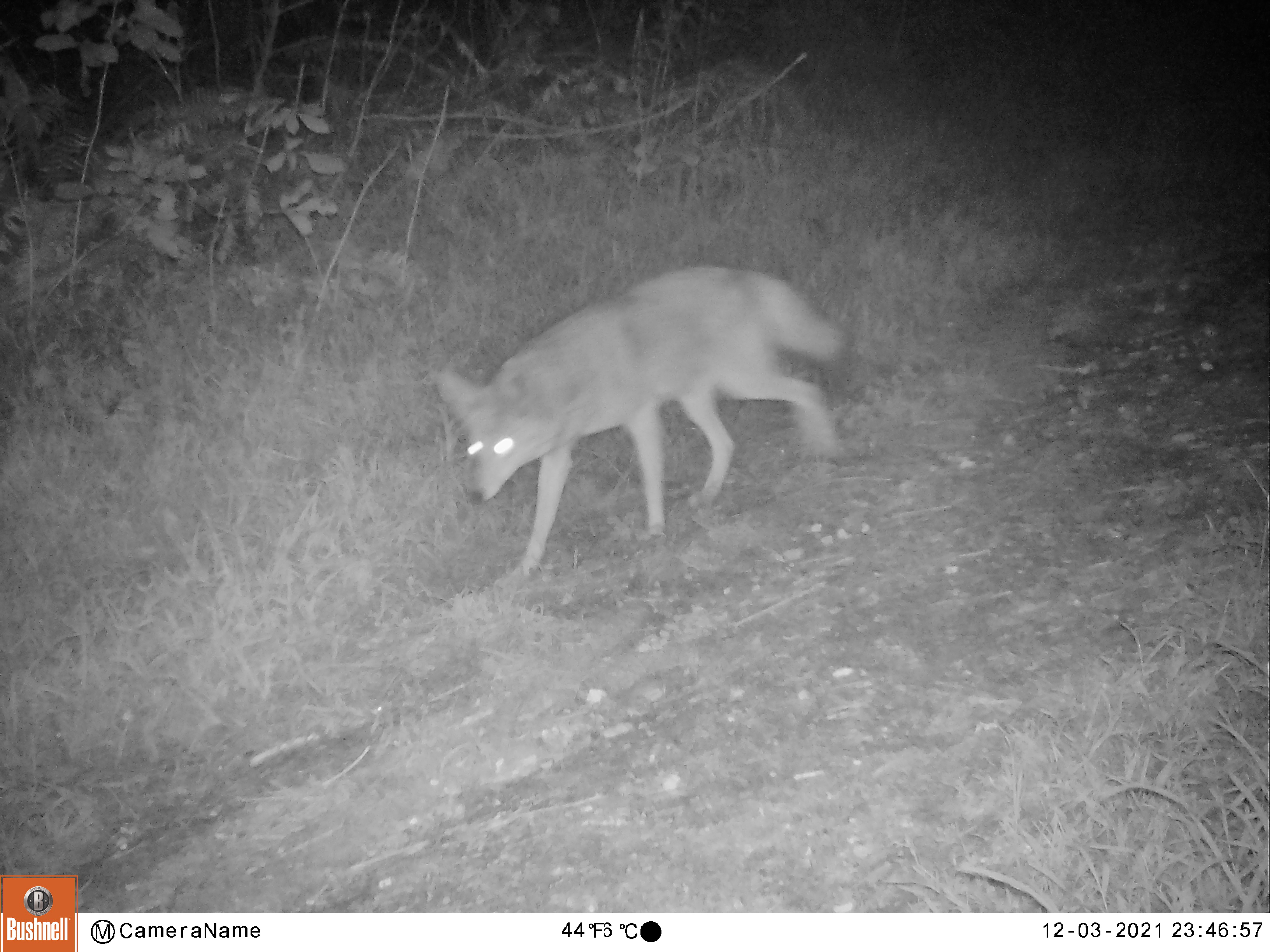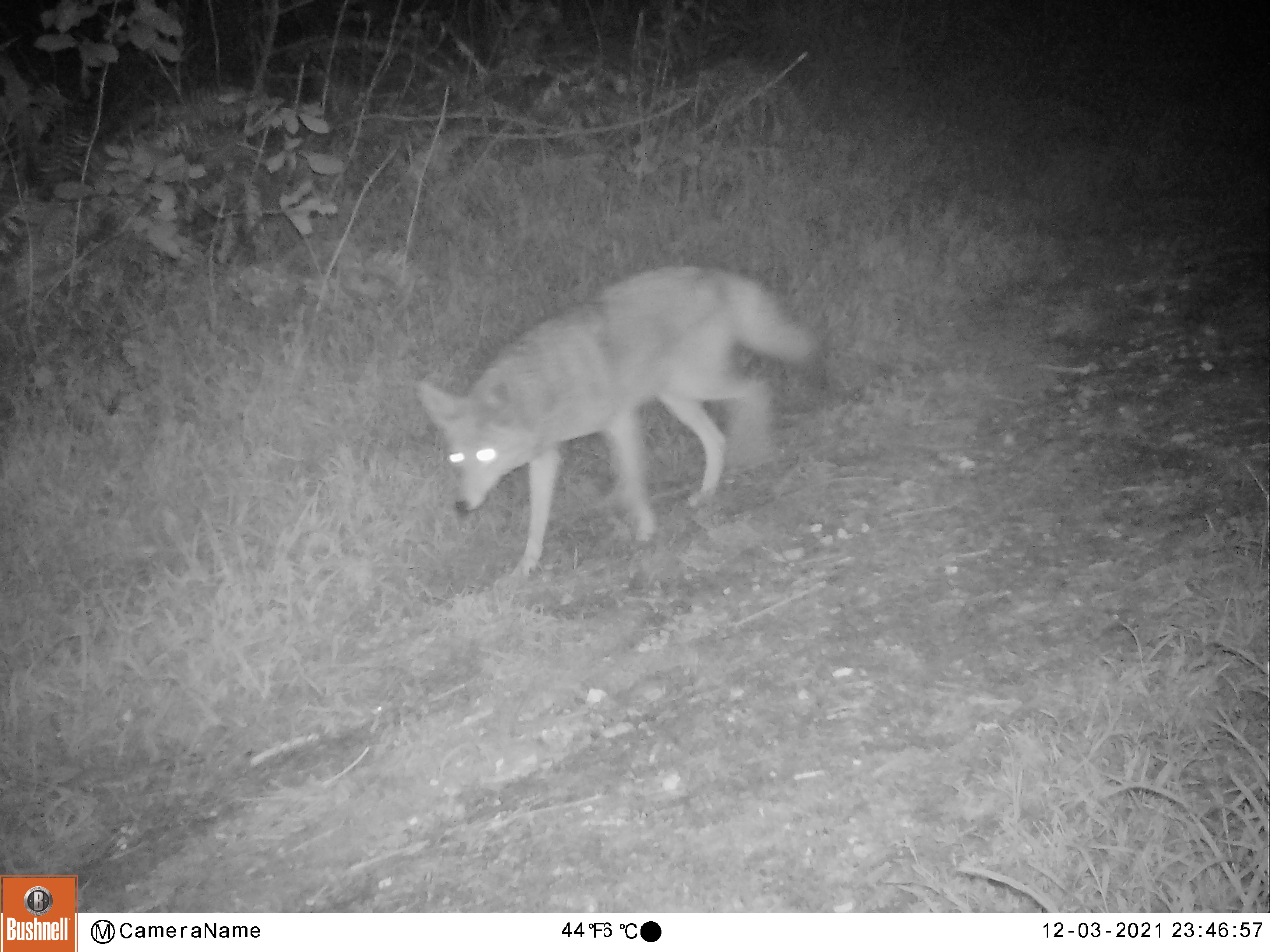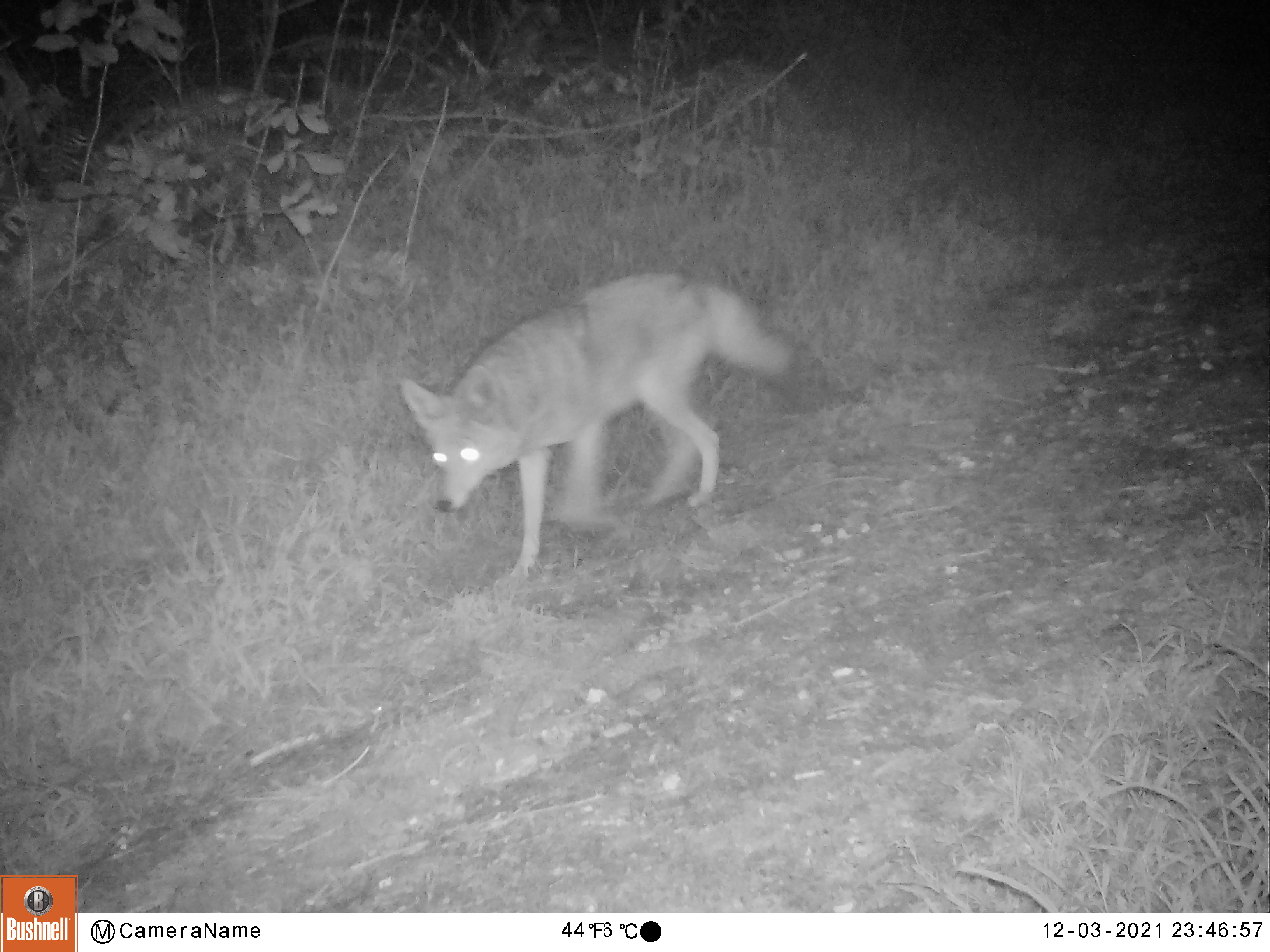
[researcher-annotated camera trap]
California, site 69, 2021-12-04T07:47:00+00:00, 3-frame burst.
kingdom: Animalia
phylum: Chordata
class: Mammalia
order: Carnivora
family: Canidae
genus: Canis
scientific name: Canis latrans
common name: coyote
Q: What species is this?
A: Coyote (Canis latrans).